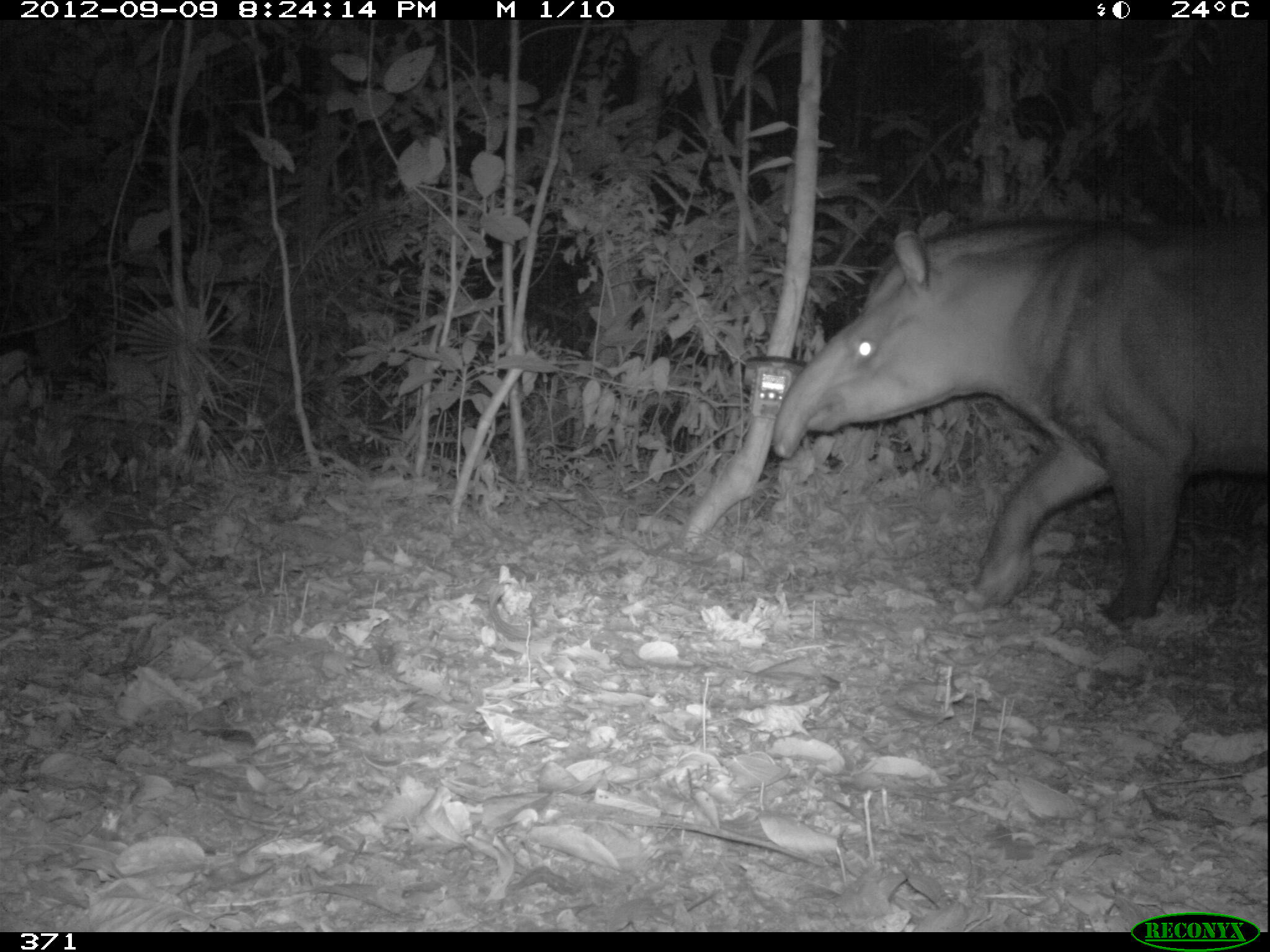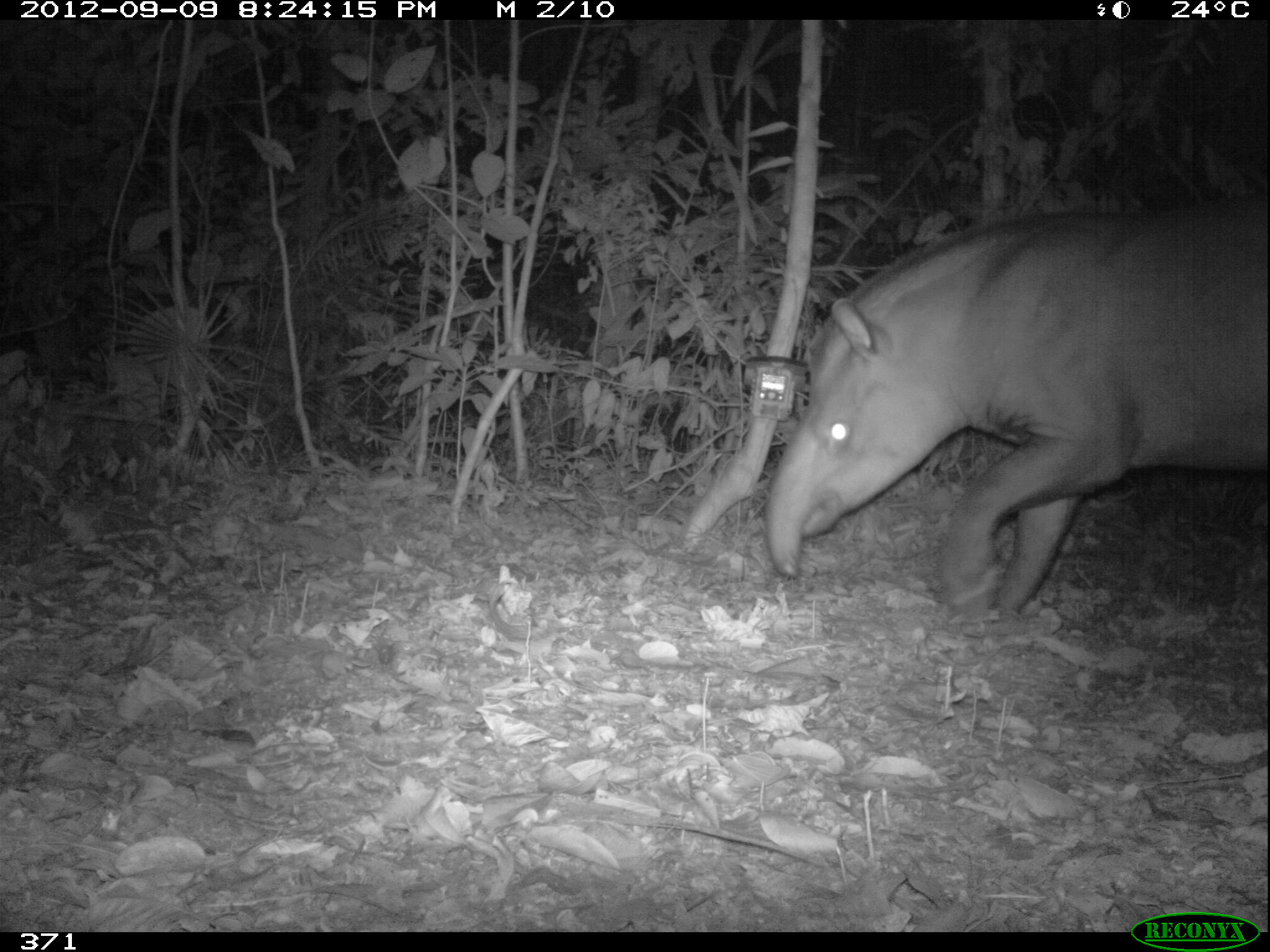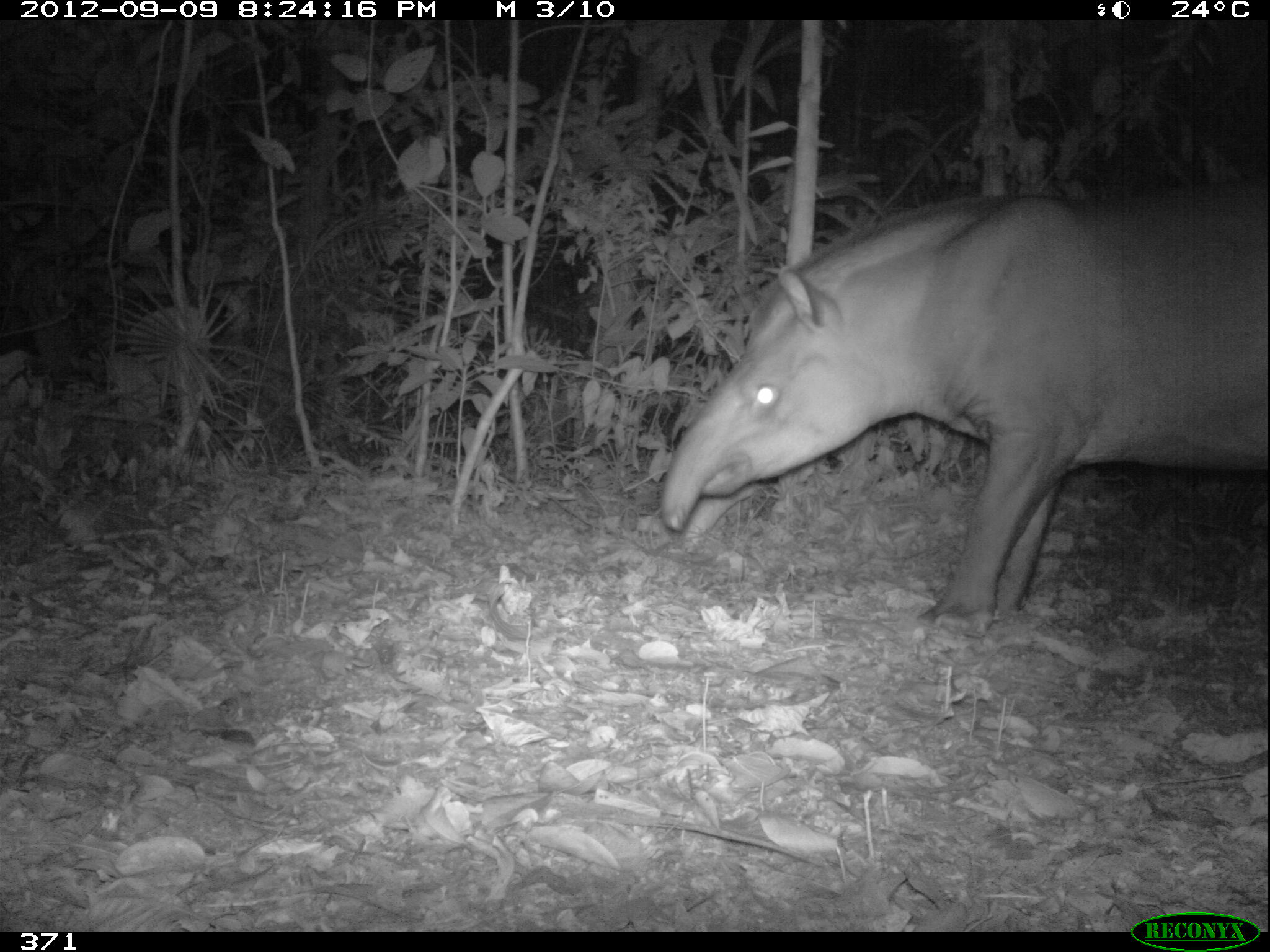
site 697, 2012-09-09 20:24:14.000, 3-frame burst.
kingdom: Animalia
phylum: Chordata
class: Mammalia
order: Perissodactyla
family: Tapiridae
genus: Tapirus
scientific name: Tapirus terrestris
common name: south american tapir